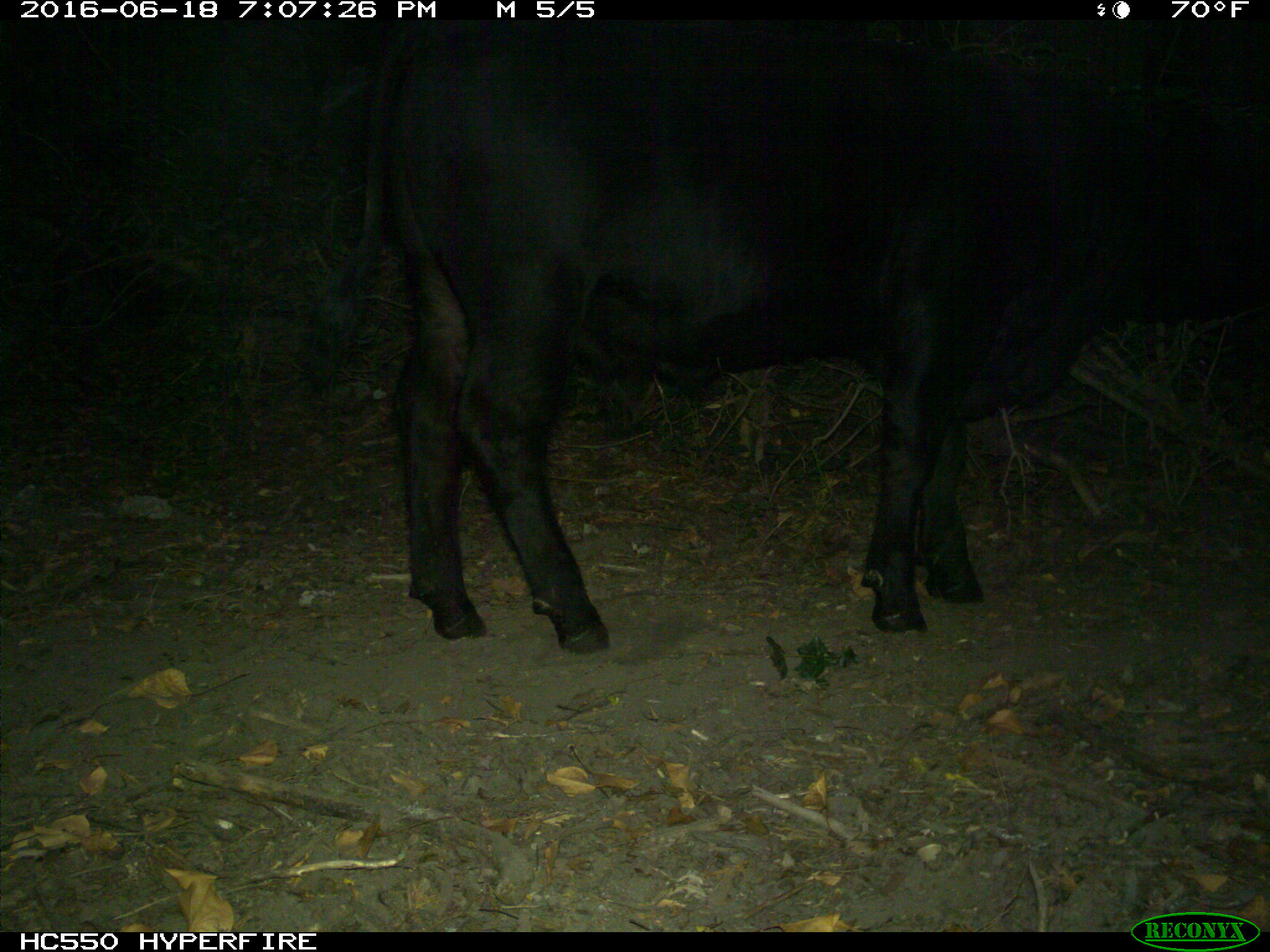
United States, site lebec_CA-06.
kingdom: Animalia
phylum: Chordata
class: Mammalia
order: Artiodactyla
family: Bovidae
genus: Bos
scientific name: Bos taurus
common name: domestic cow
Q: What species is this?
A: Bos taurus (domestic cow).